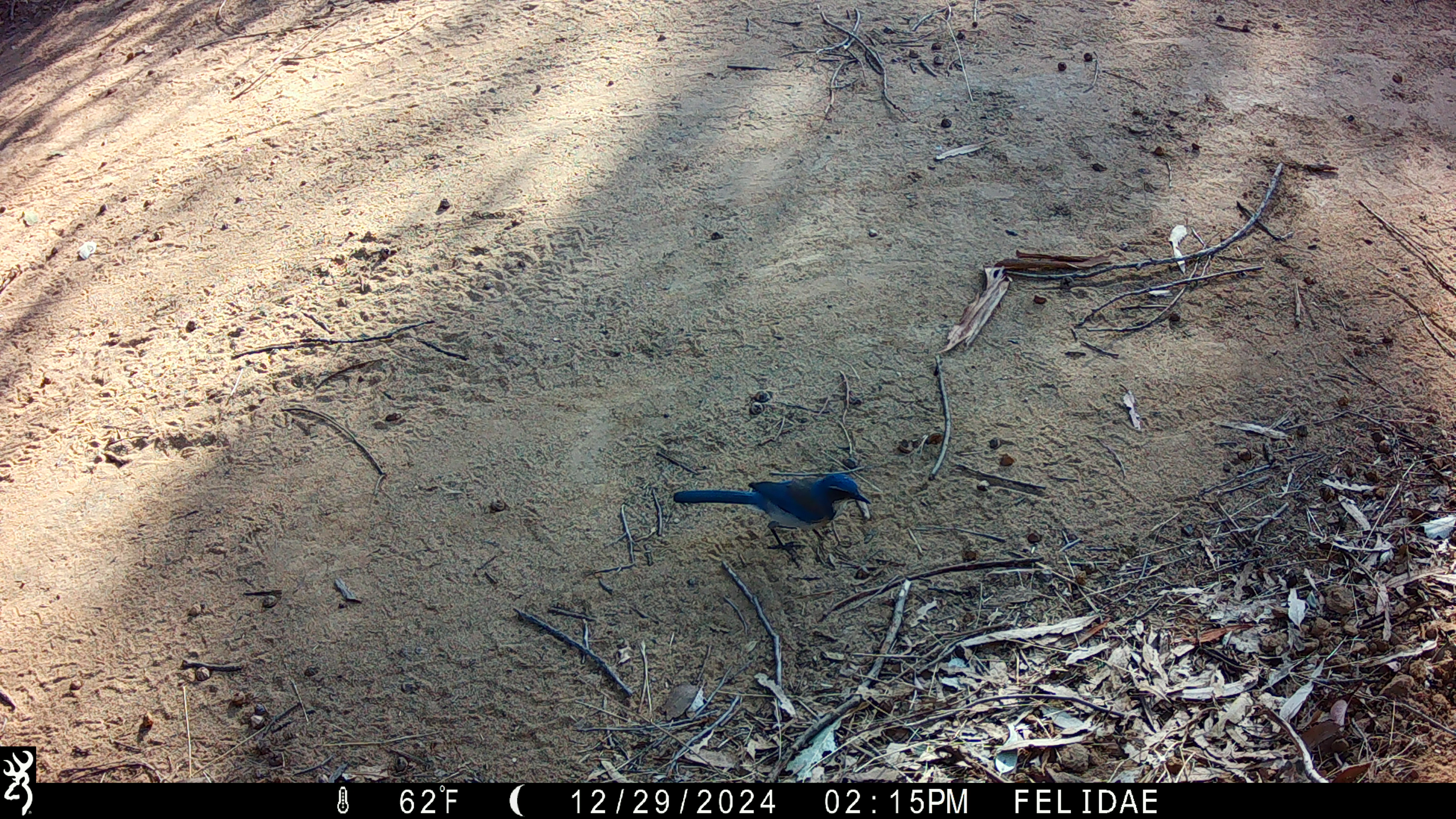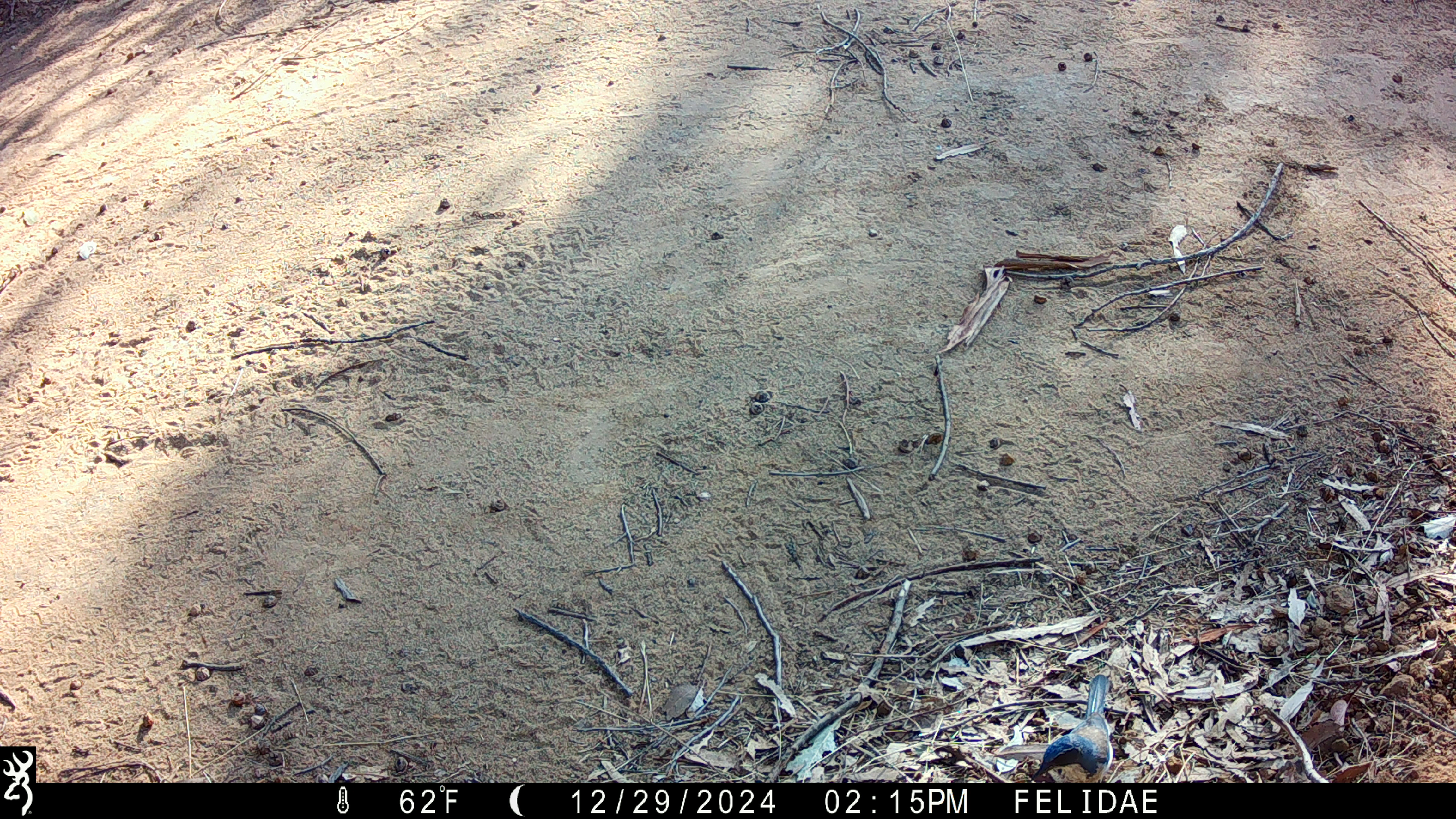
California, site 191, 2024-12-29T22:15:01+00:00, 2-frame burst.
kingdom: Animalia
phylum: Chordata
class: Aves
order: Passeriformes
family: Corvidae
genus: Aphelocoma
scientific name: Aphelocoma californica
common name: california scrub jay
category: western scrub-jay